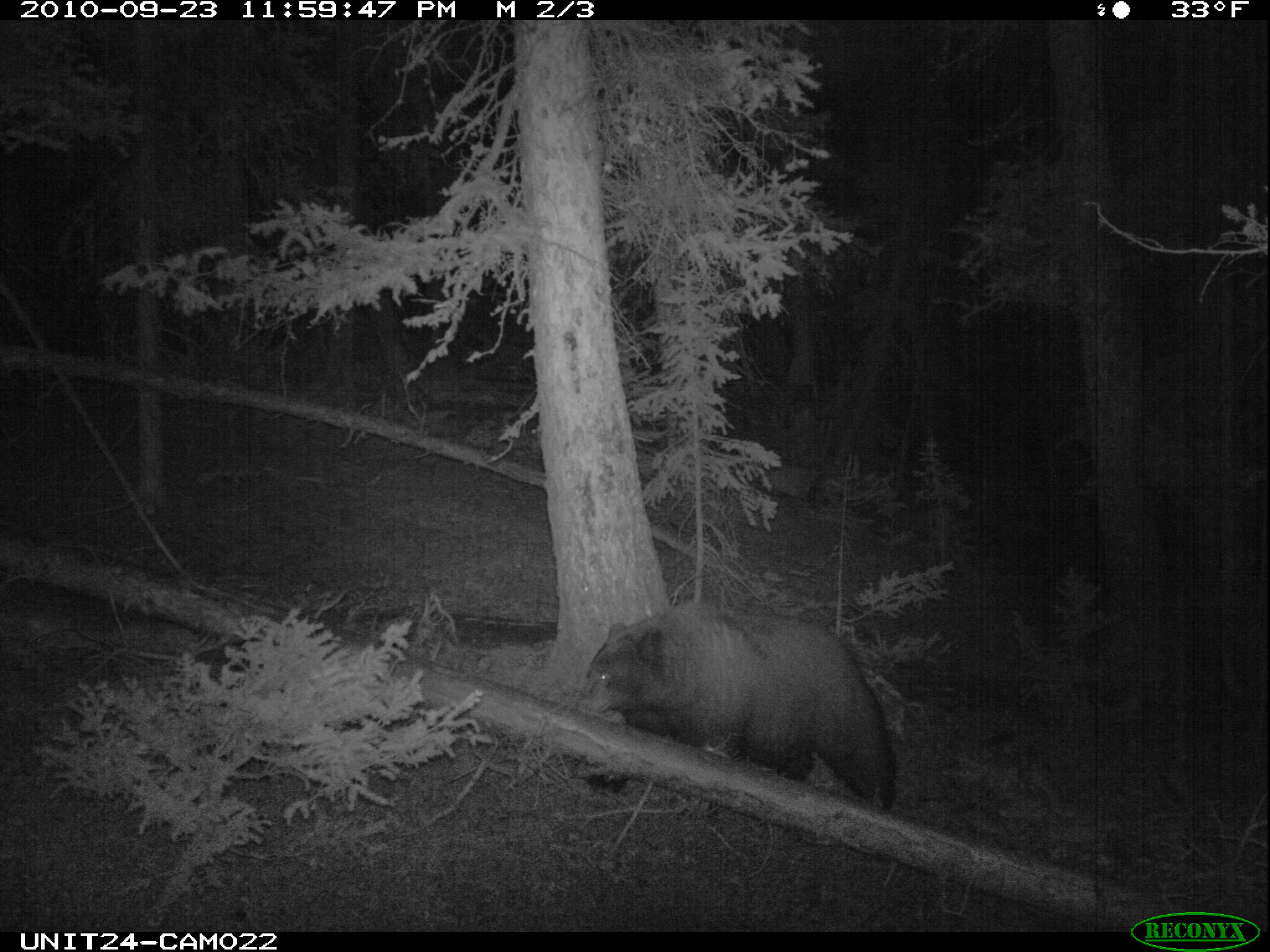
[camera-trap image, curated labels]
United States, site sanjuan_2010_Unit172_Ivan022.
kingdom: Animalia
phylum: Chordata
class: Mammalia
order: Carnivora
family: Ursidae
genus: Ursus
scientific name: Ursus americanus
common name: american black bear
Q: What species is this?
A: Ursus americanus (american black bear).